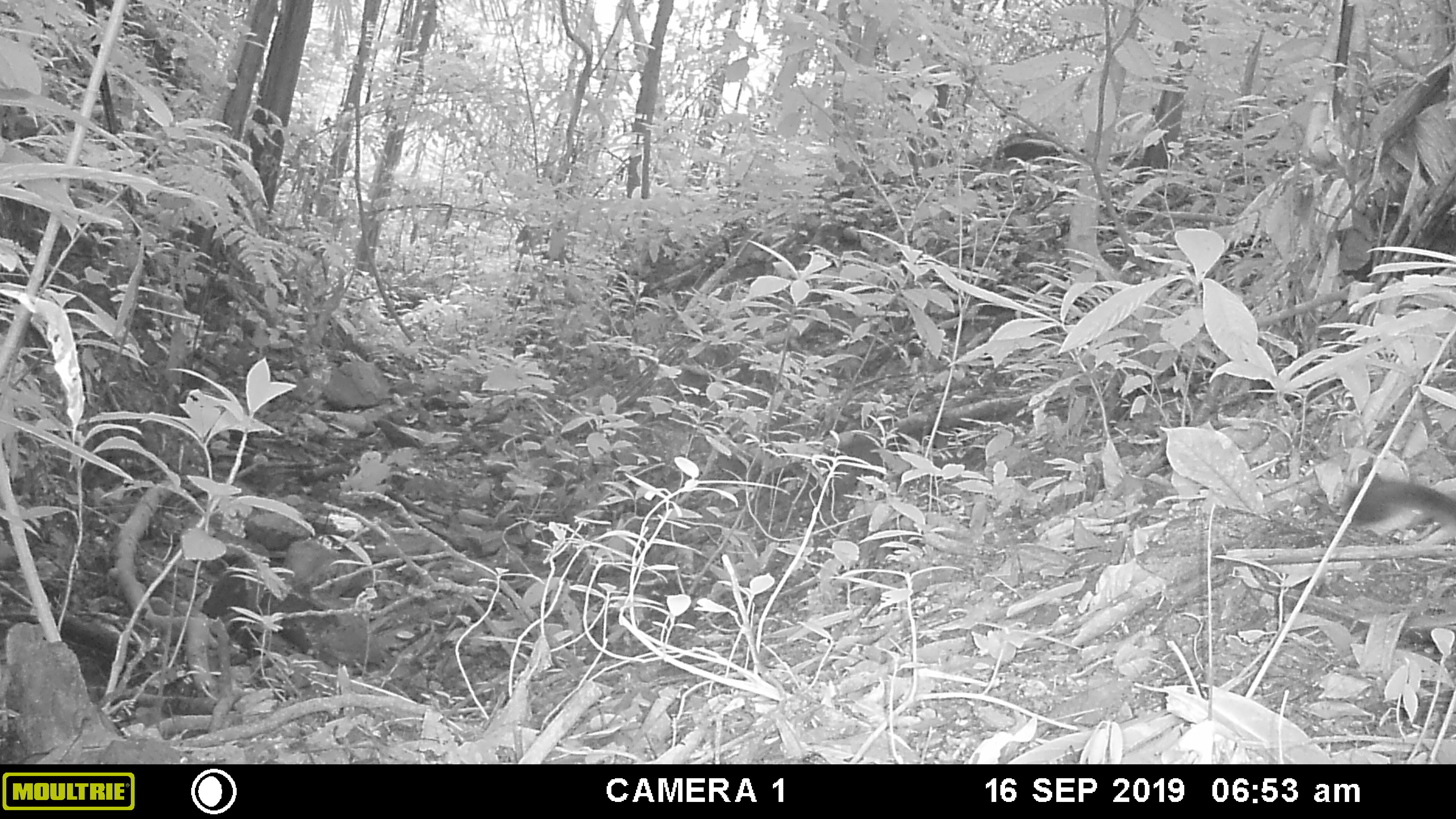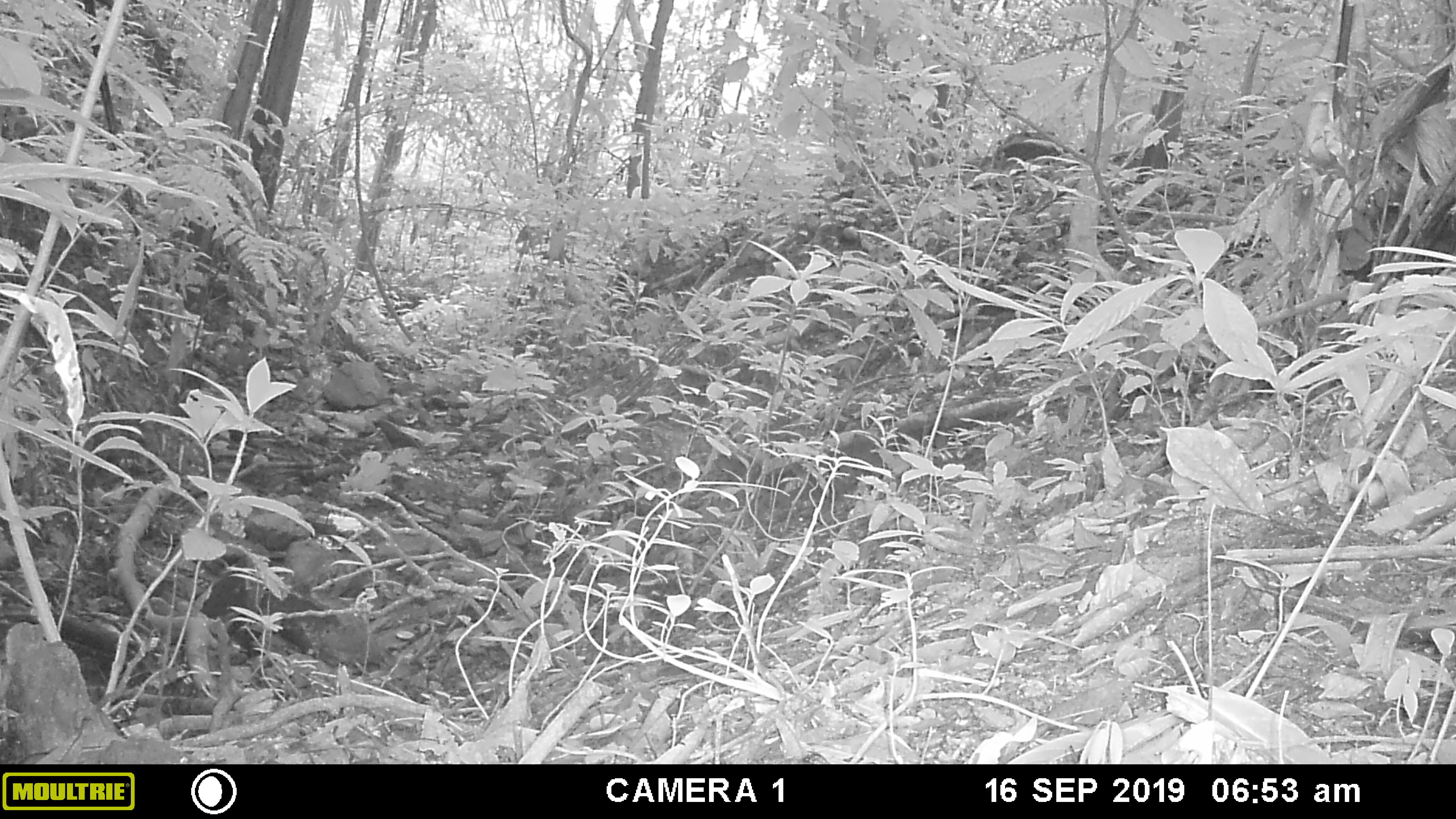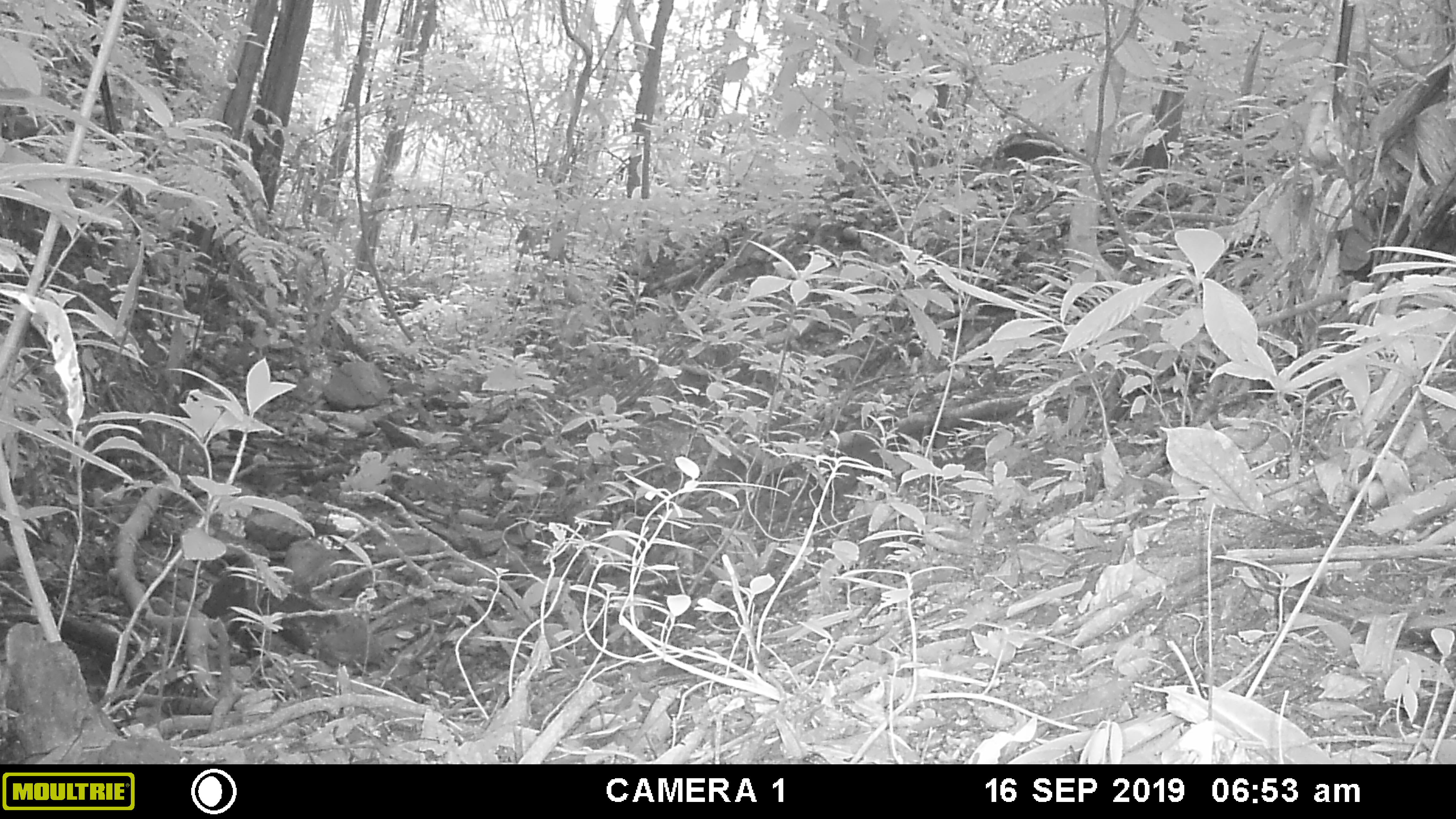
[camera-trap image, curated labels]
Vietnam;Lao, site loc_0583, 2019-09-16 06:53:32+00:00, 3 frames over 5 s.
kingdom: Animalia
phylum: Chordata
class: Mammalia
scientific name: Mammalia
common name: mammal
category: unidentified small mammal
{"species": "unidentified small mammal (mammal) (Mammalia)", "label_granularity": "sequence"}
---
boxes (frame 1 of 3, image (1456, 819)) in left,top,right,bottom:
unidentified small mammal: 1339,471,1454,537